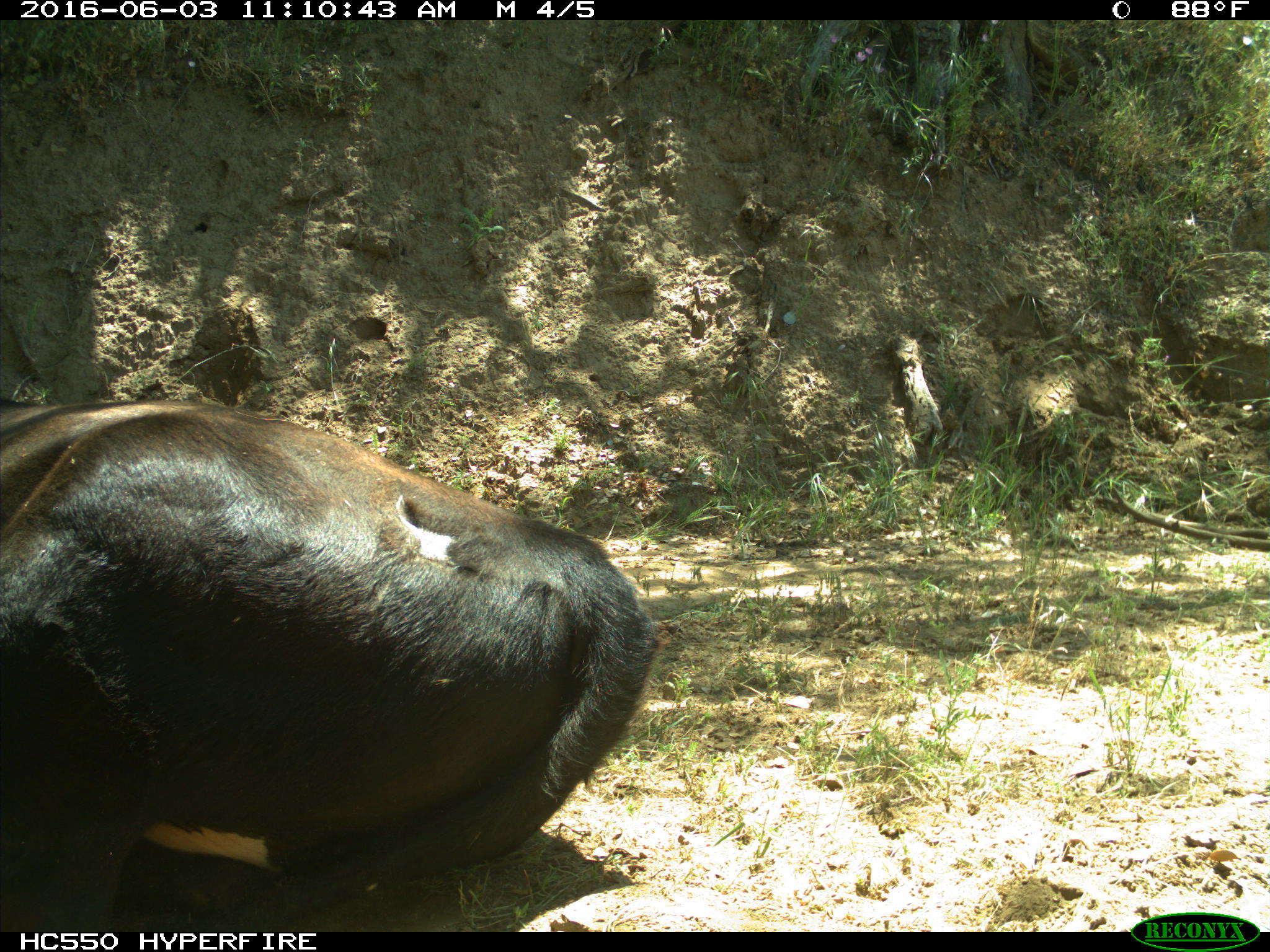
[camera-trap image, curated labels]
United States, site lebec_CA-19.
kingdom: Animalia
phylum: Chordata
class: Mammalia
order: Artiodactyla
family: Bovidae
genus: Bos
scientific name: Bos taurus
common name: domestic cow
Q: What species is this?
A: Bos taurus (domestic cow).